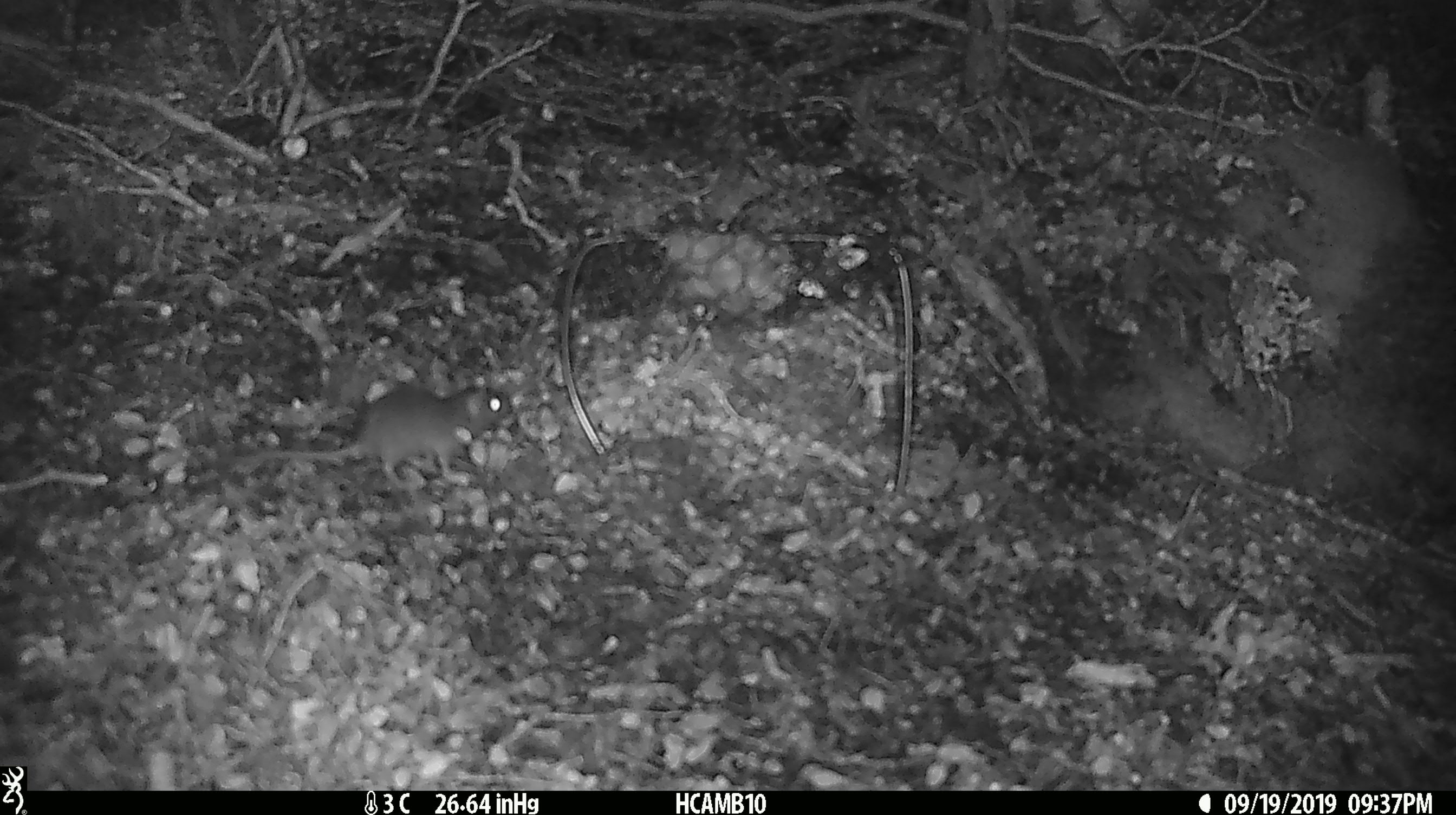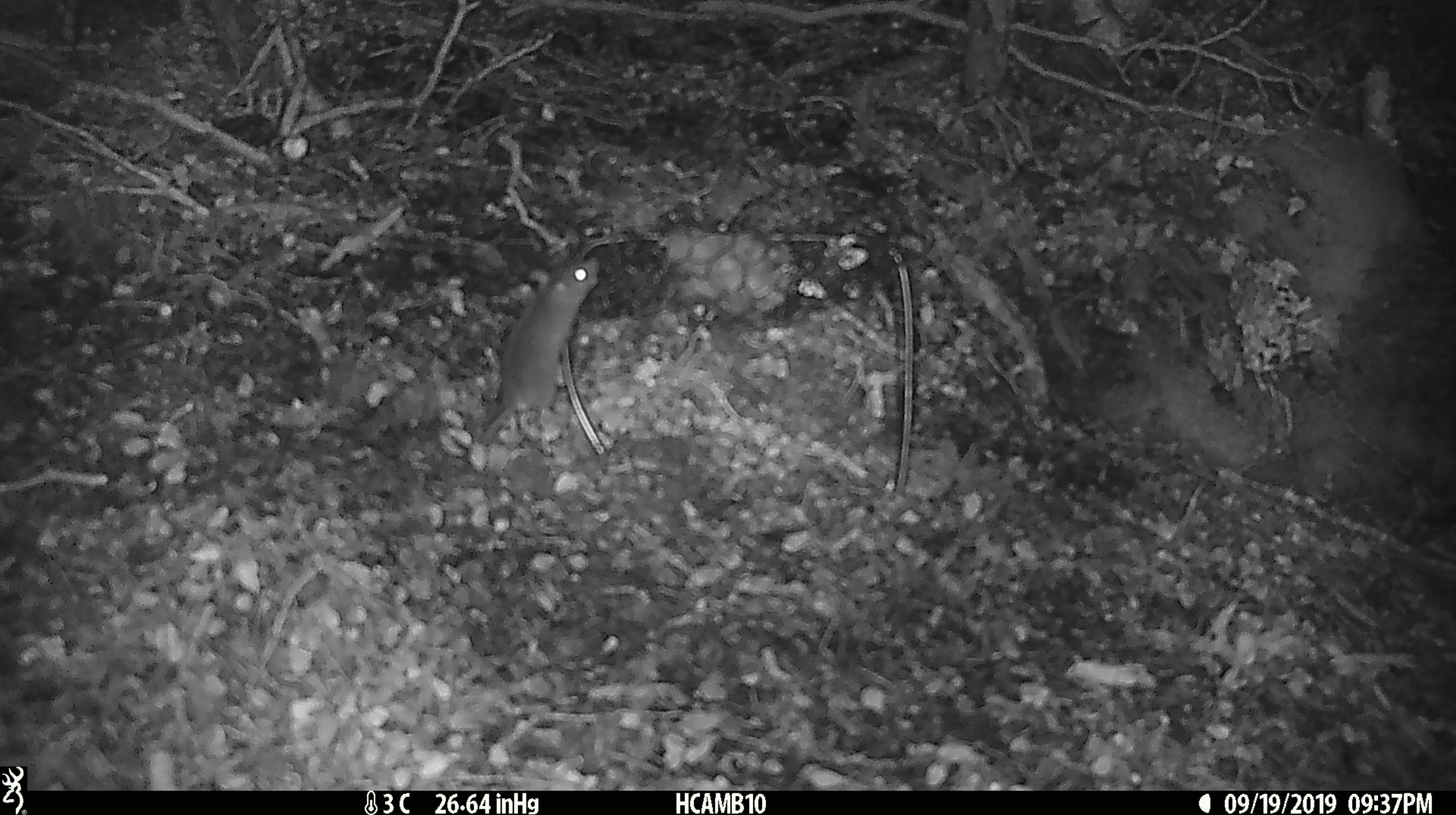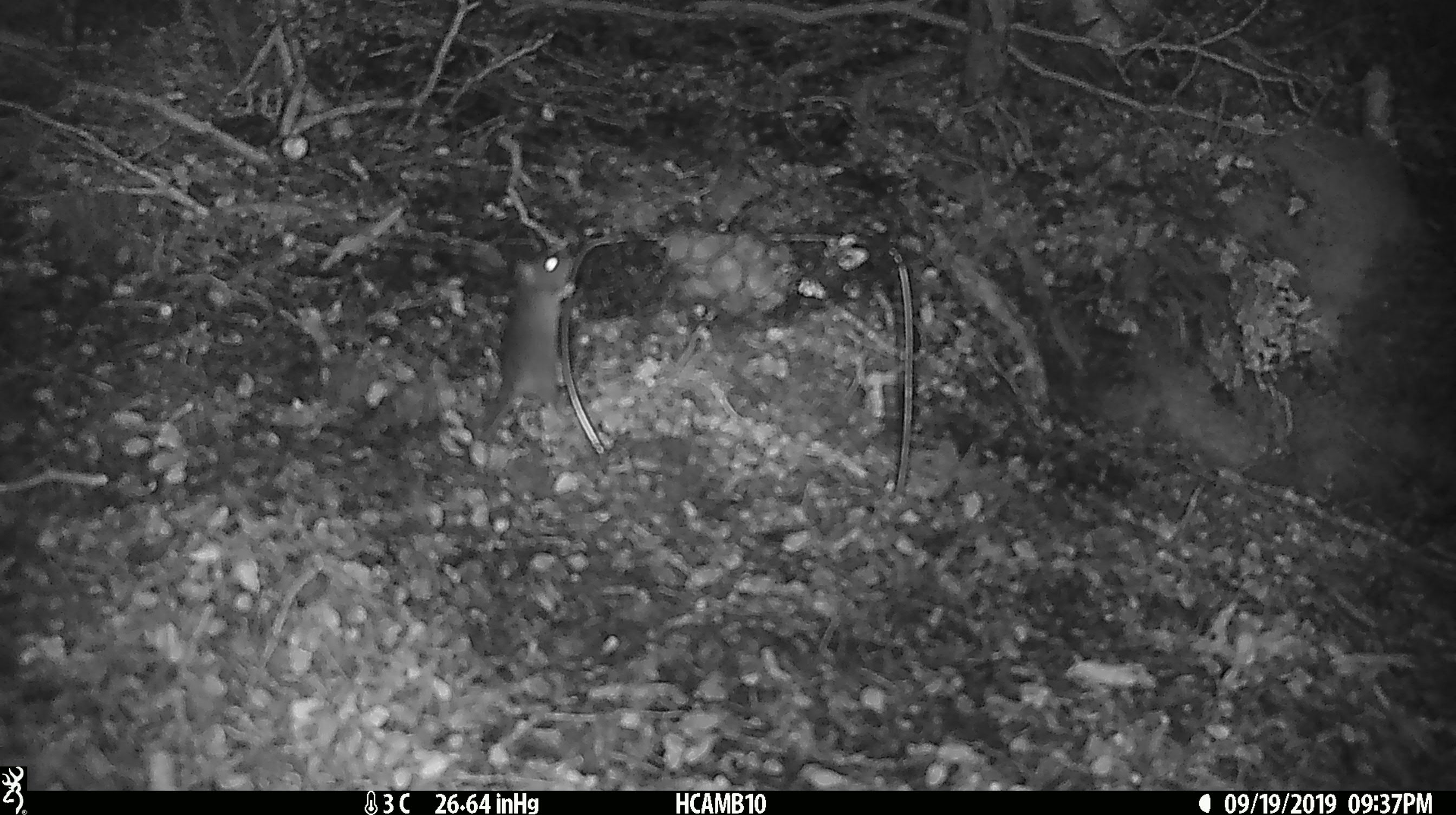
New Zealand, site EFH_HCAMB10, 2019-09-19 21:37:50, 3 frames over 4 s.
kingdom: Animalia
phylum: Chordata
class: Mammalia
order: Rodentia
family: Muridae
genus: Mus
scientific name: Mus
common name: mouse